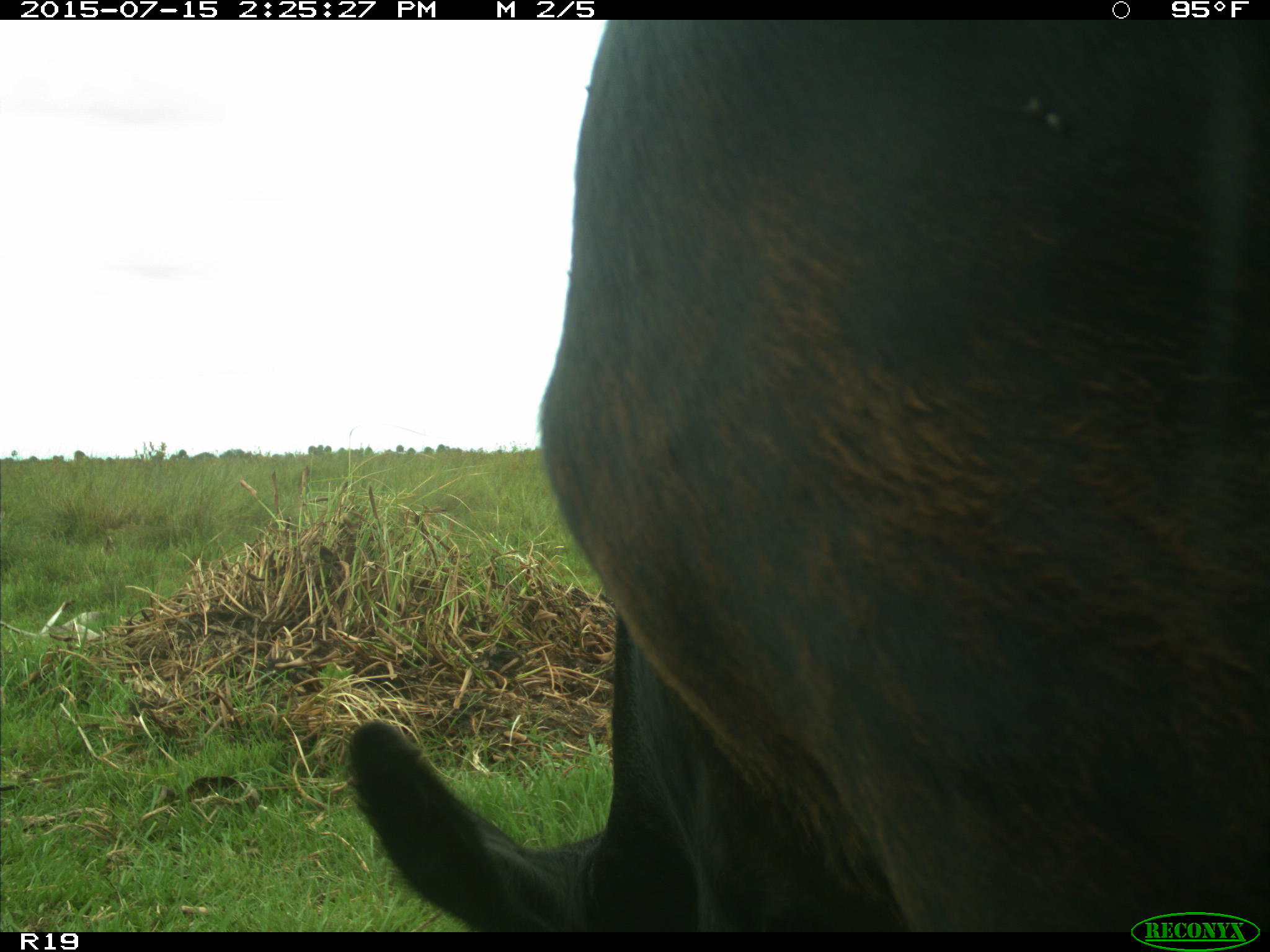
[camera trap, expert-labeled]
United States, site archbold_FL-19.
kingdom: Animalia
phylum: Chordata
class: Mammalia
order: Artiodactyla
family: Bovidae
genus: Bos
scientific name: Bos taurus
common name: domestic cow